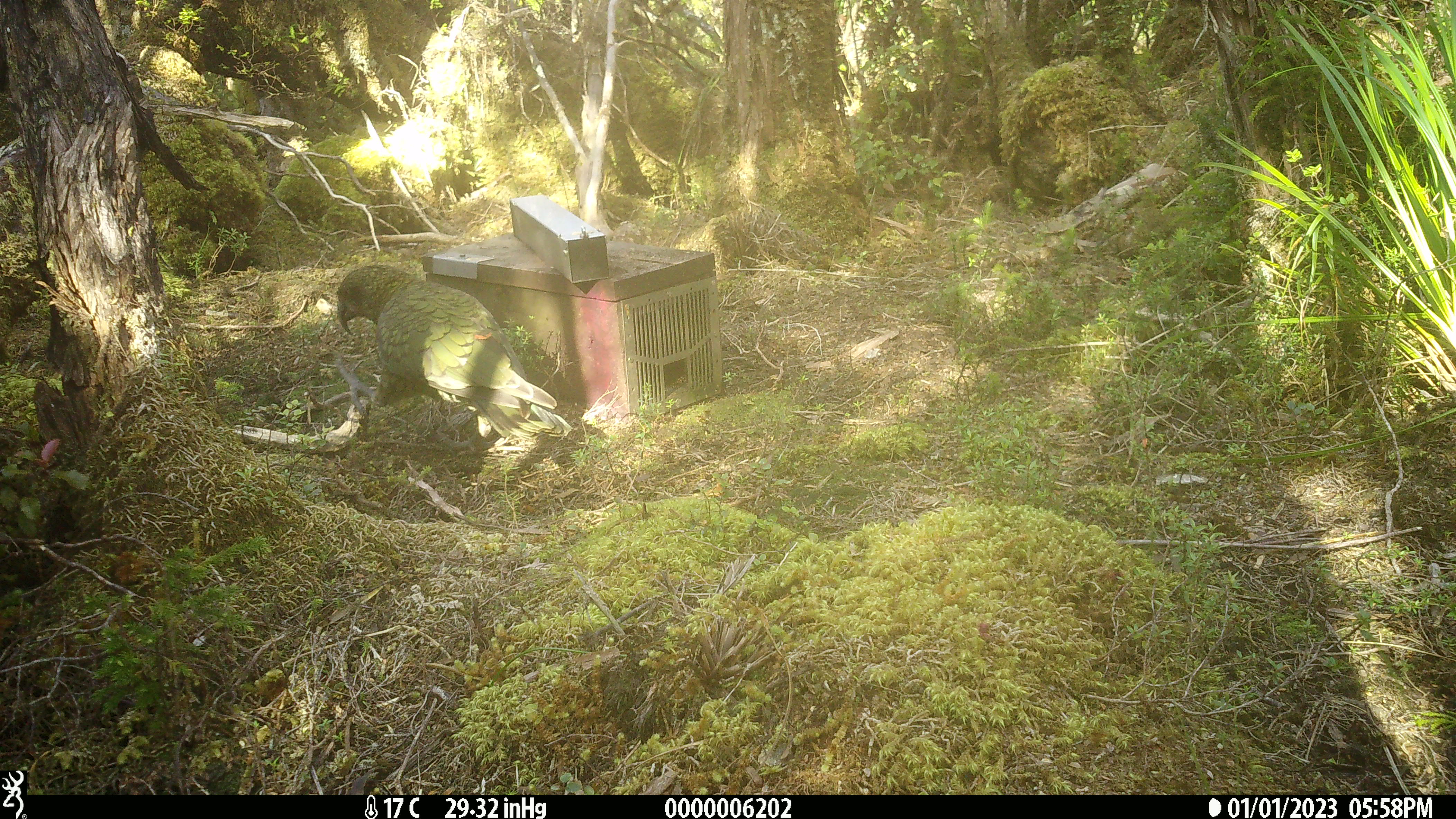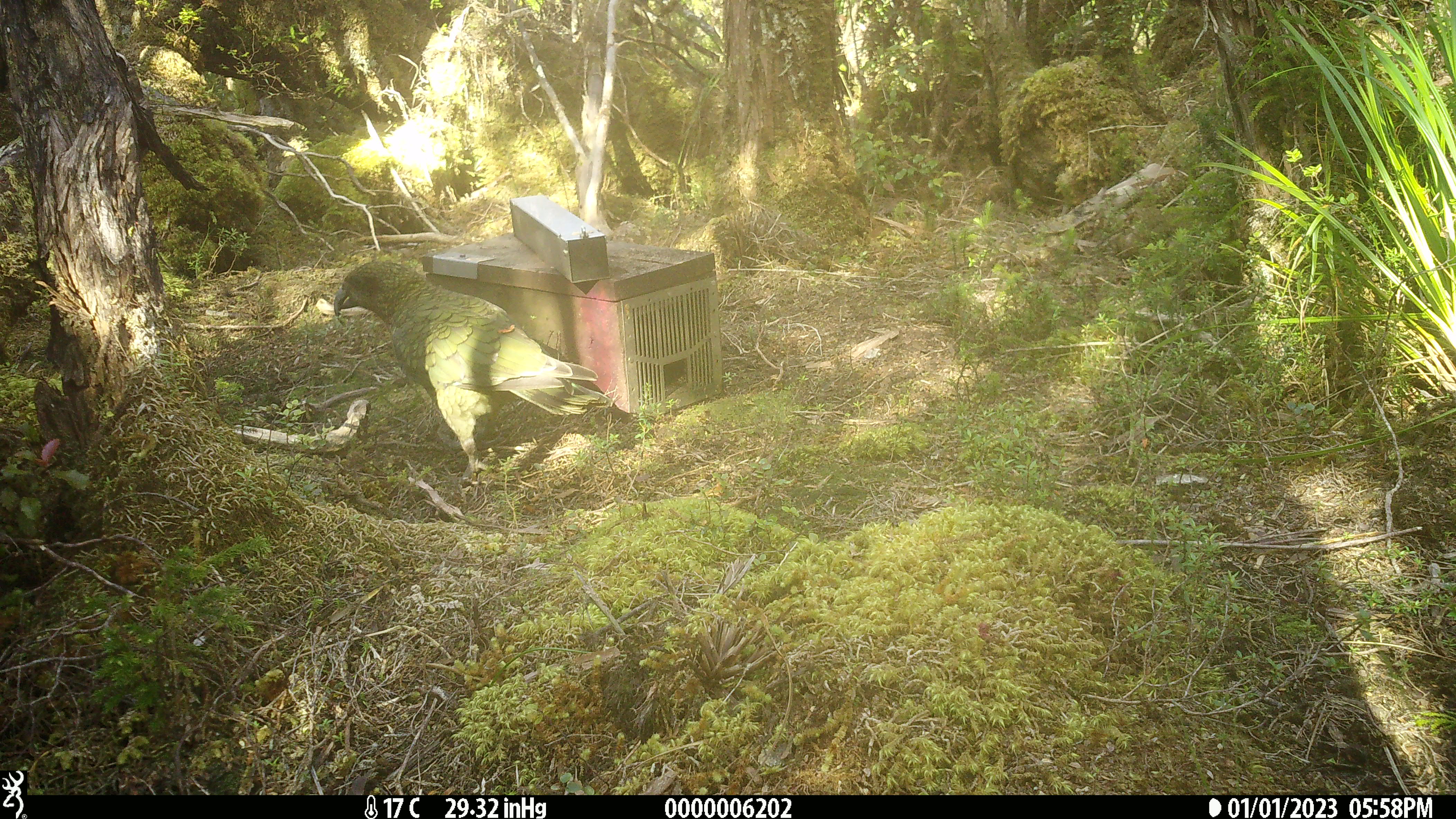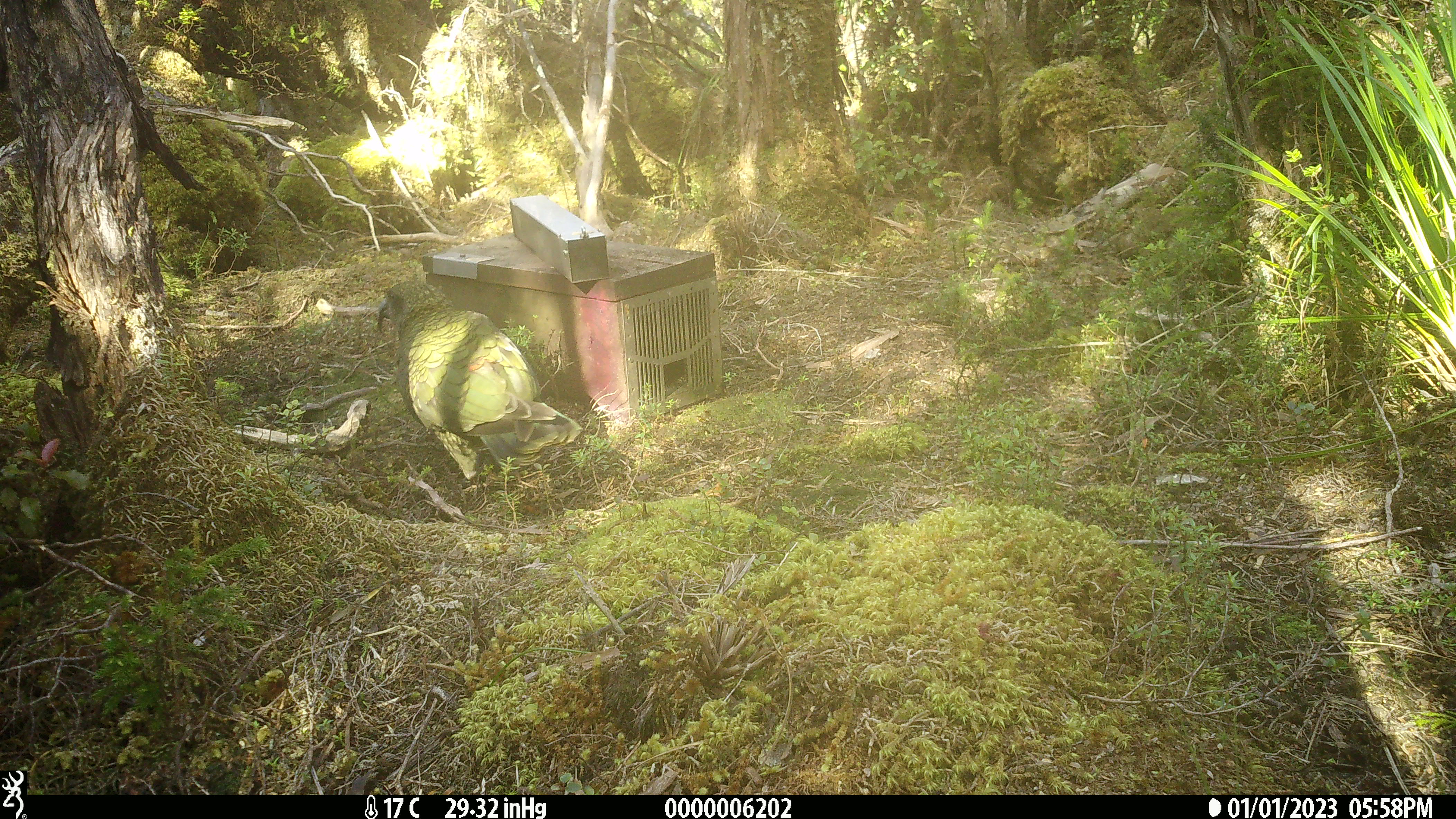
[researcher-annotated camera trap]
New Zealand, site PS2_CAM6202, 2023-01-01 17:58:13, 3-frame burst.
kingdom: Animalia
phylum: Chordata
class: Aves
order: Psittaciformes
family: Strigopidae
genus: Nestor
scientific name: Nestor notabilis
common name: kea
Kea (Nestor notabilis).